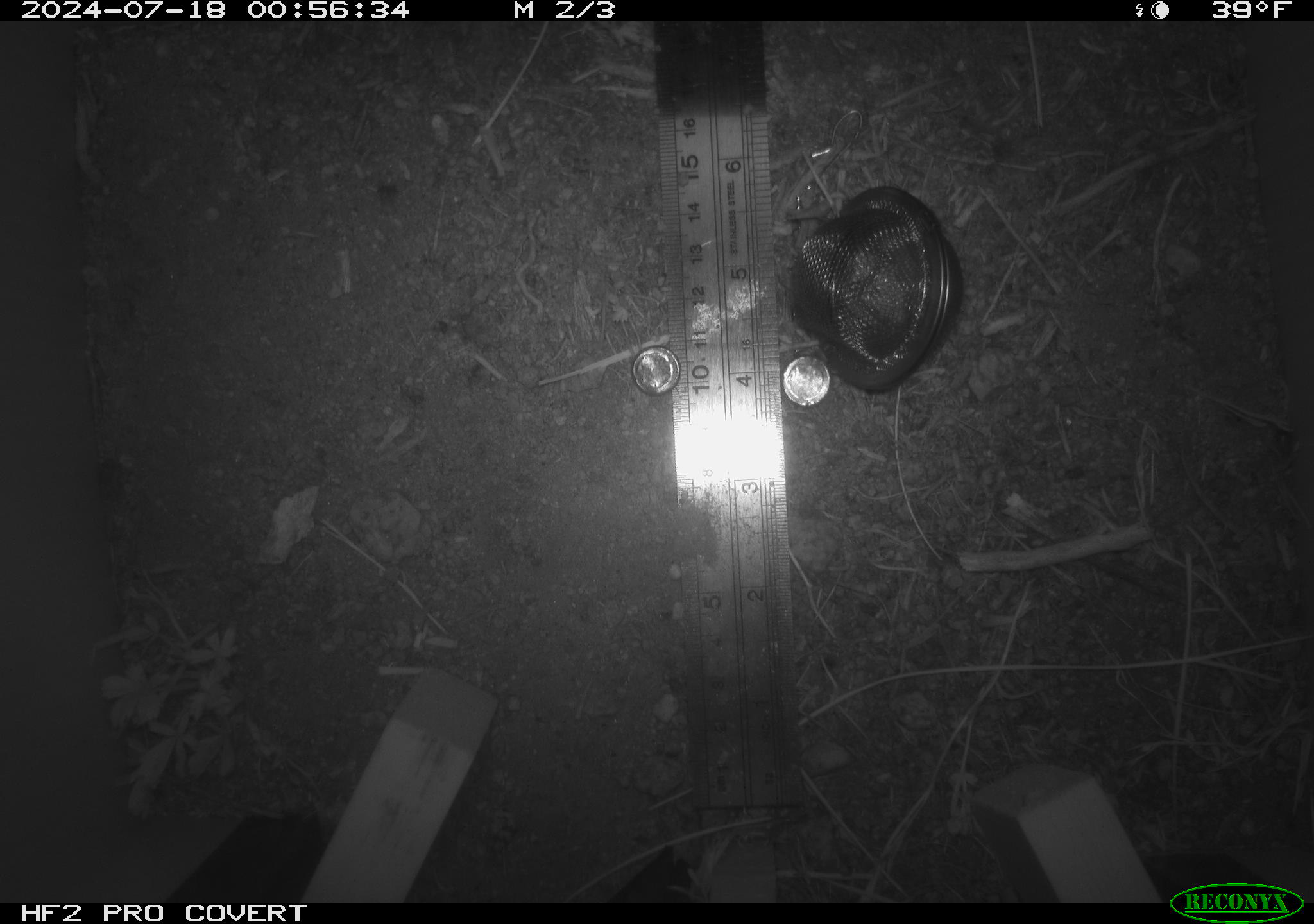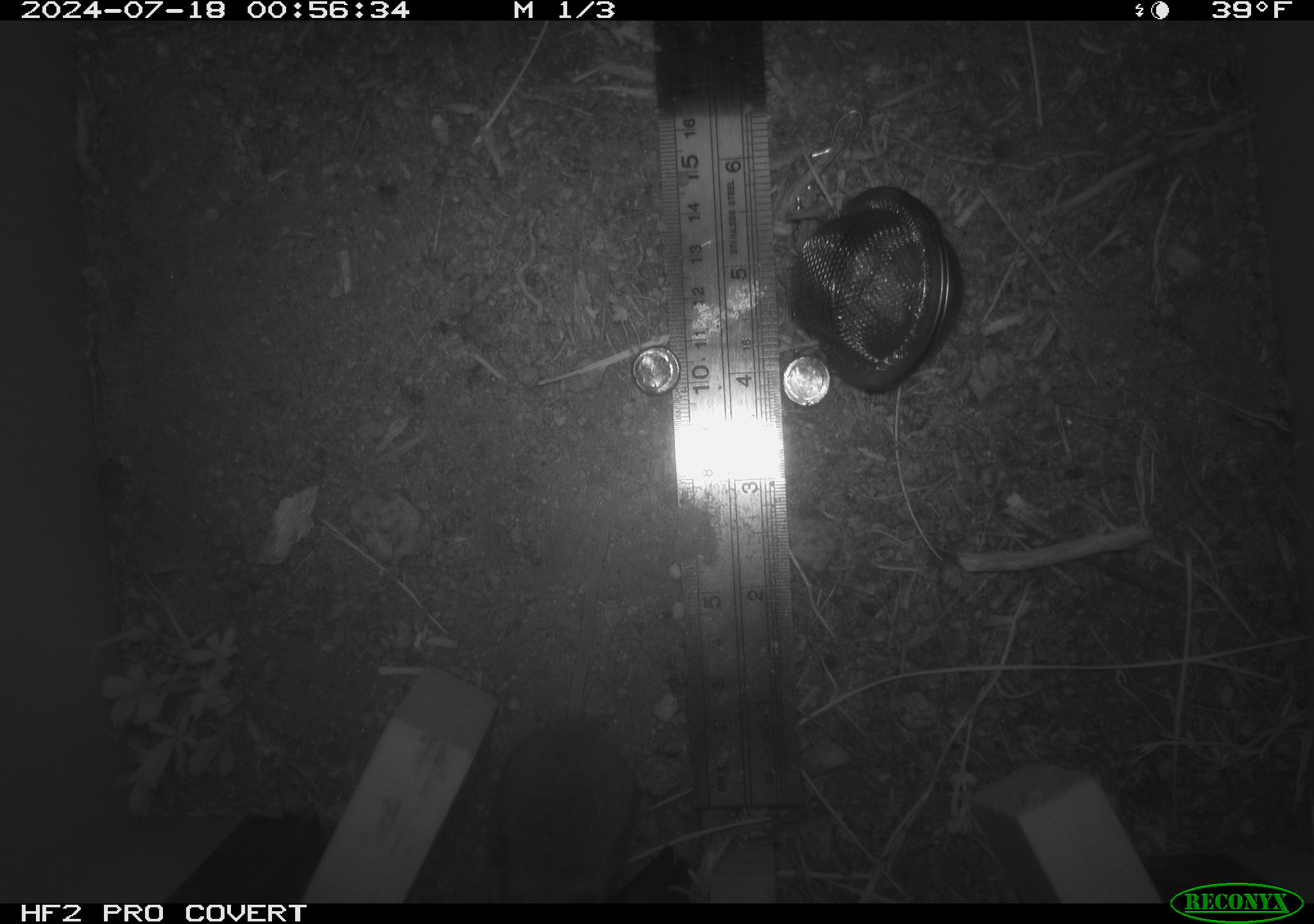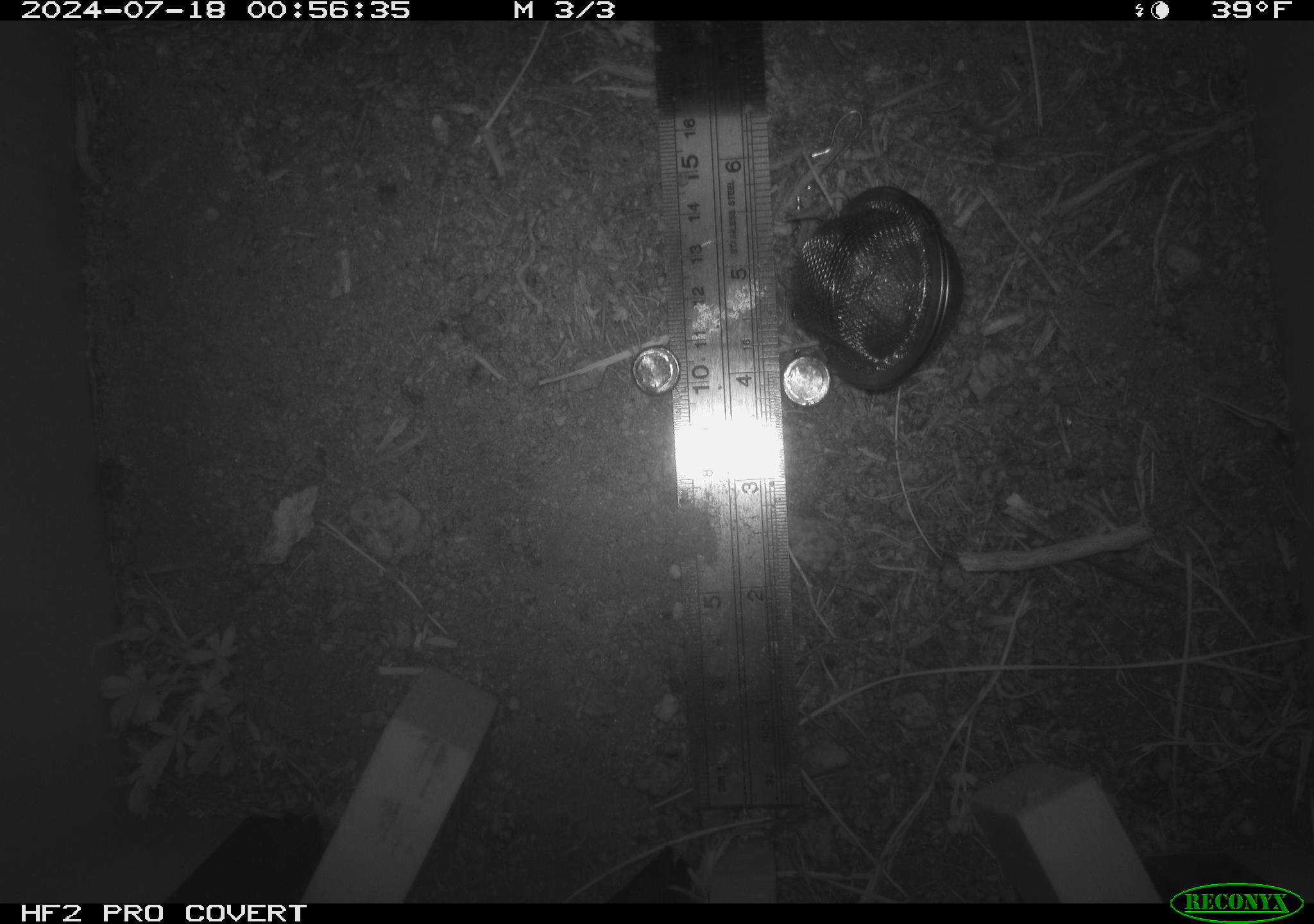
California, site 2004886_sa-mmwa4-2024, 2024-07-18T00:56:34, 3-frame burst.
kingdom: Animalia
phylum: Chordata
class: Mammalia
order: Rodentia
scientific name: Rodentia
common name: mouse species